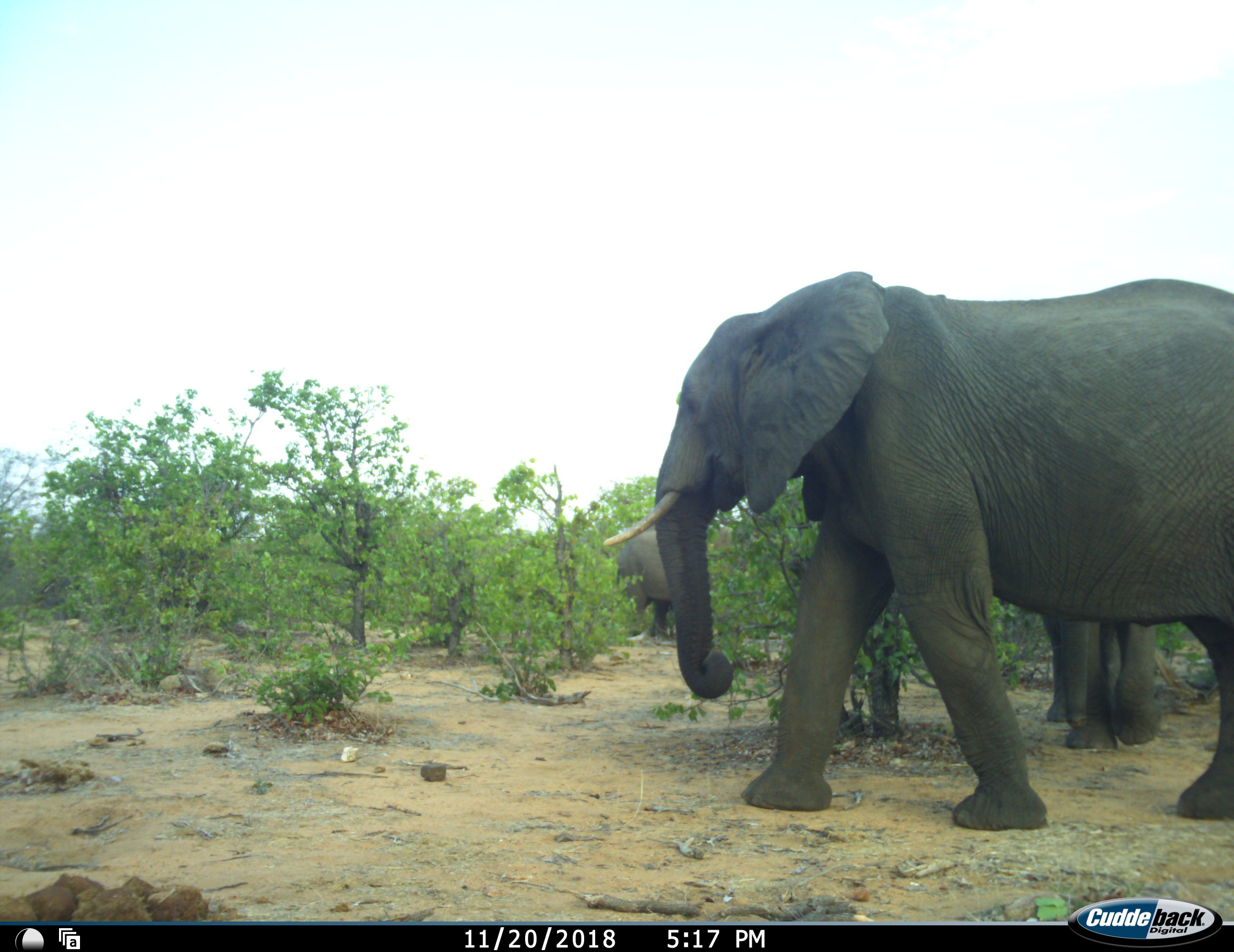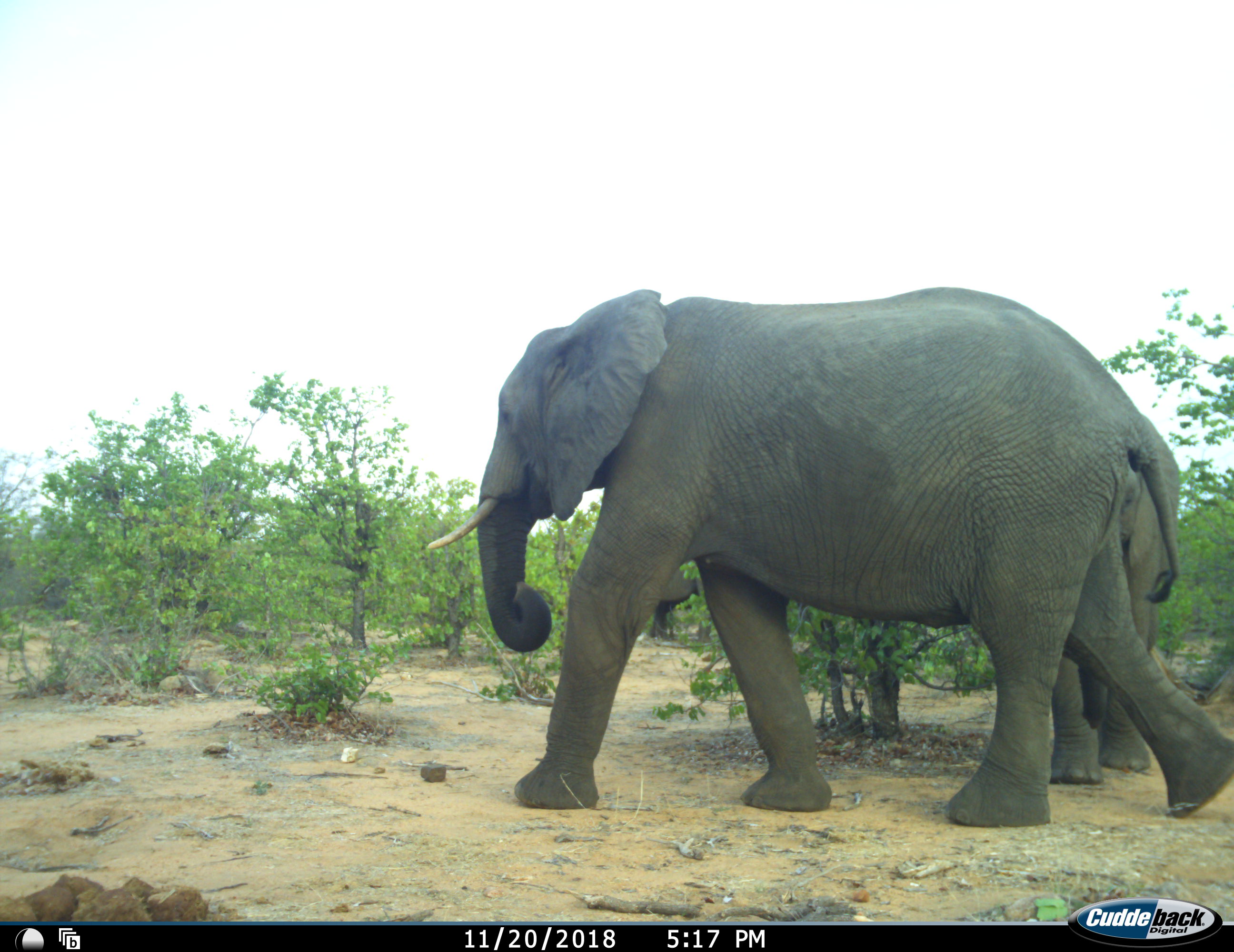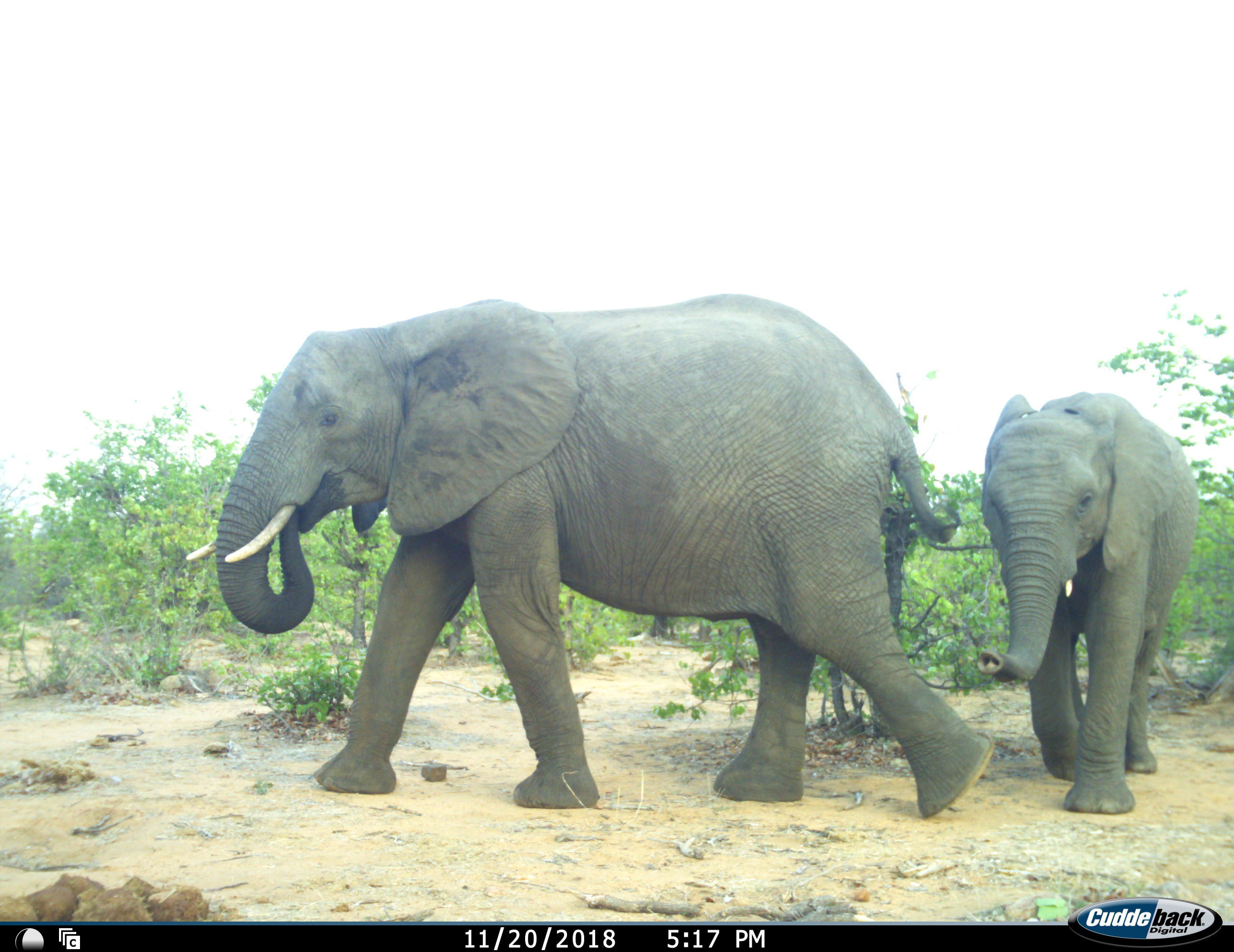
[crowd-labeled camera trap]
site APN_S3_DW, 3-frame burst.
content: unidentified animal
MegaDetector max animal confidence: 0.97